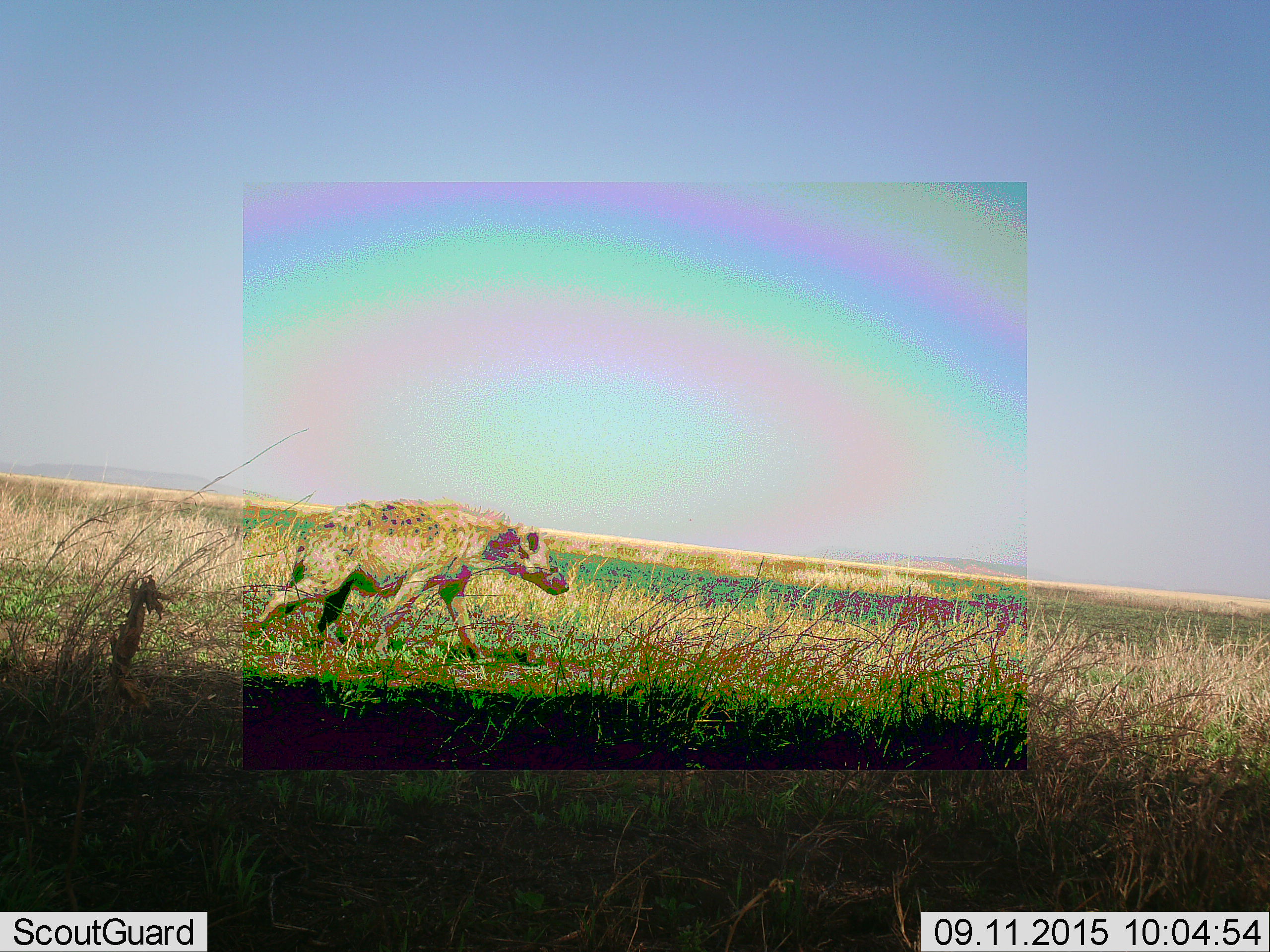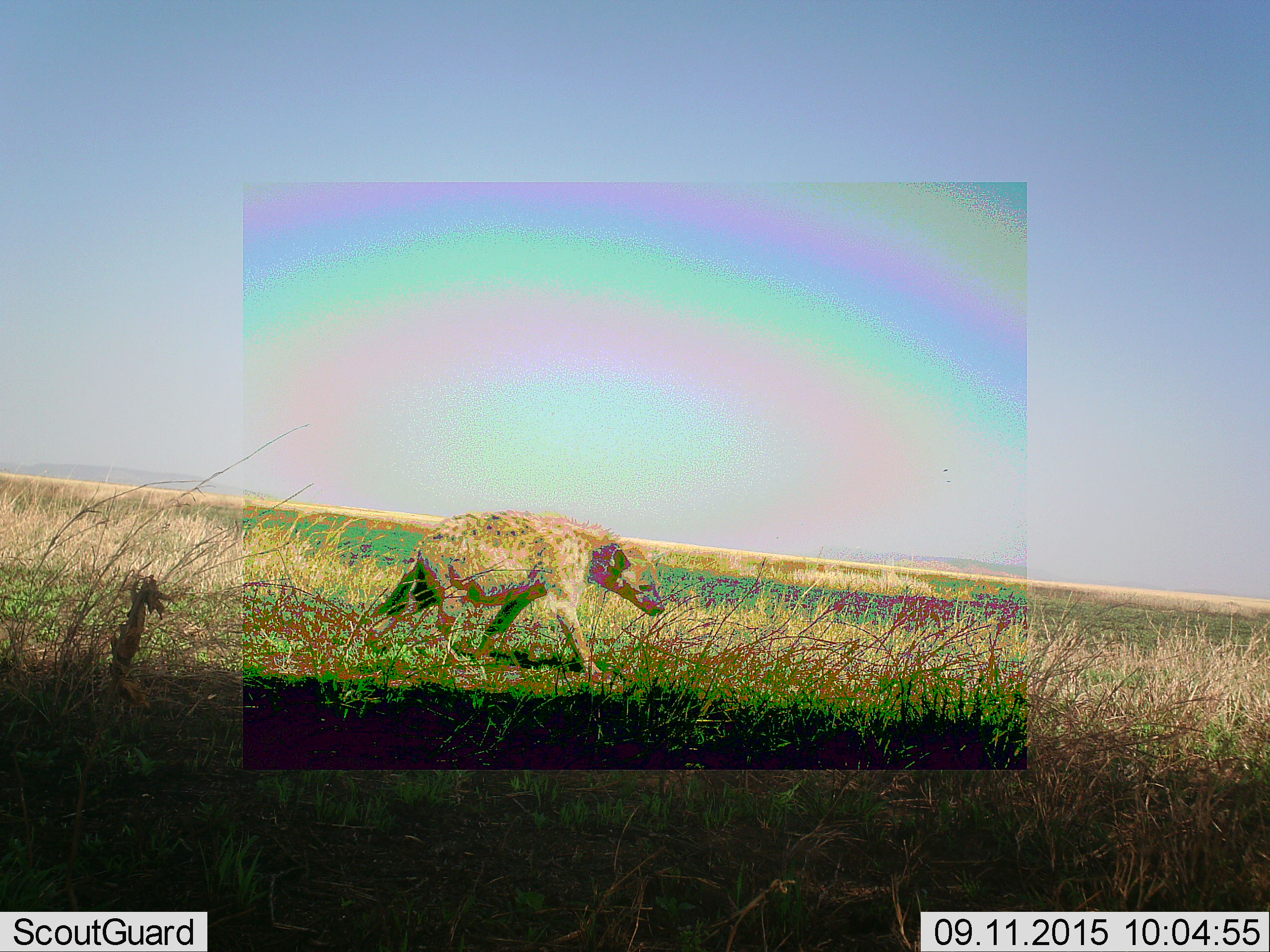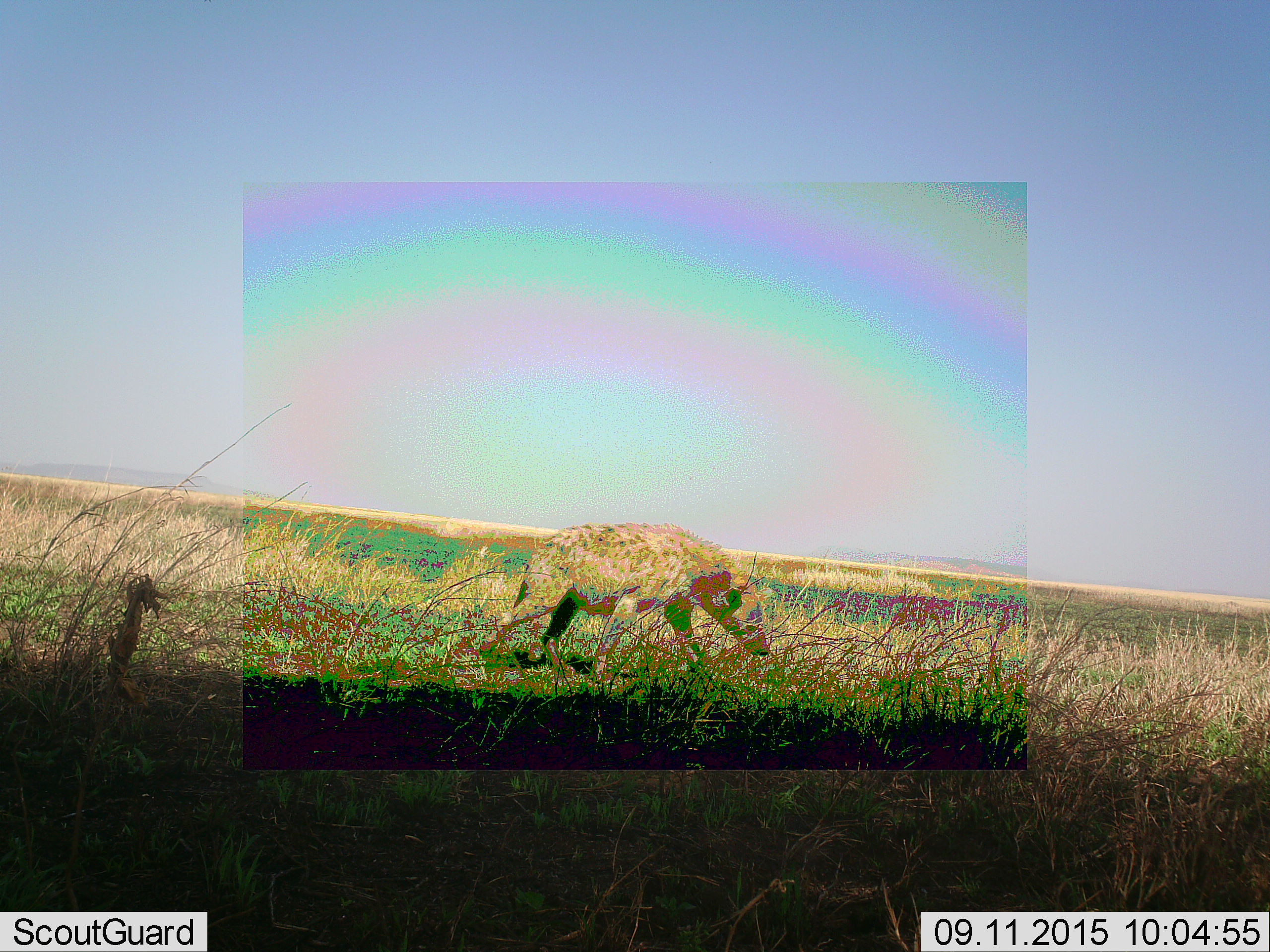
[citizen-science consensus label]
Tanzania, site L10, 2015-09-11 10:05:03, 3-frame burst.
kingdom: Animalia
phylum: Chordata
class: Mammalia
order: Carnivora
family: Hyaenidae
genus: Crocuta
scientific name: Crocuta crocuta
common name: spotted hyena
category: hyenaspotted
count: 1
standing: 25%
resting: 0%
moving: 75%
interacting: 0%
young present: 0%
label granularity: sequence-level